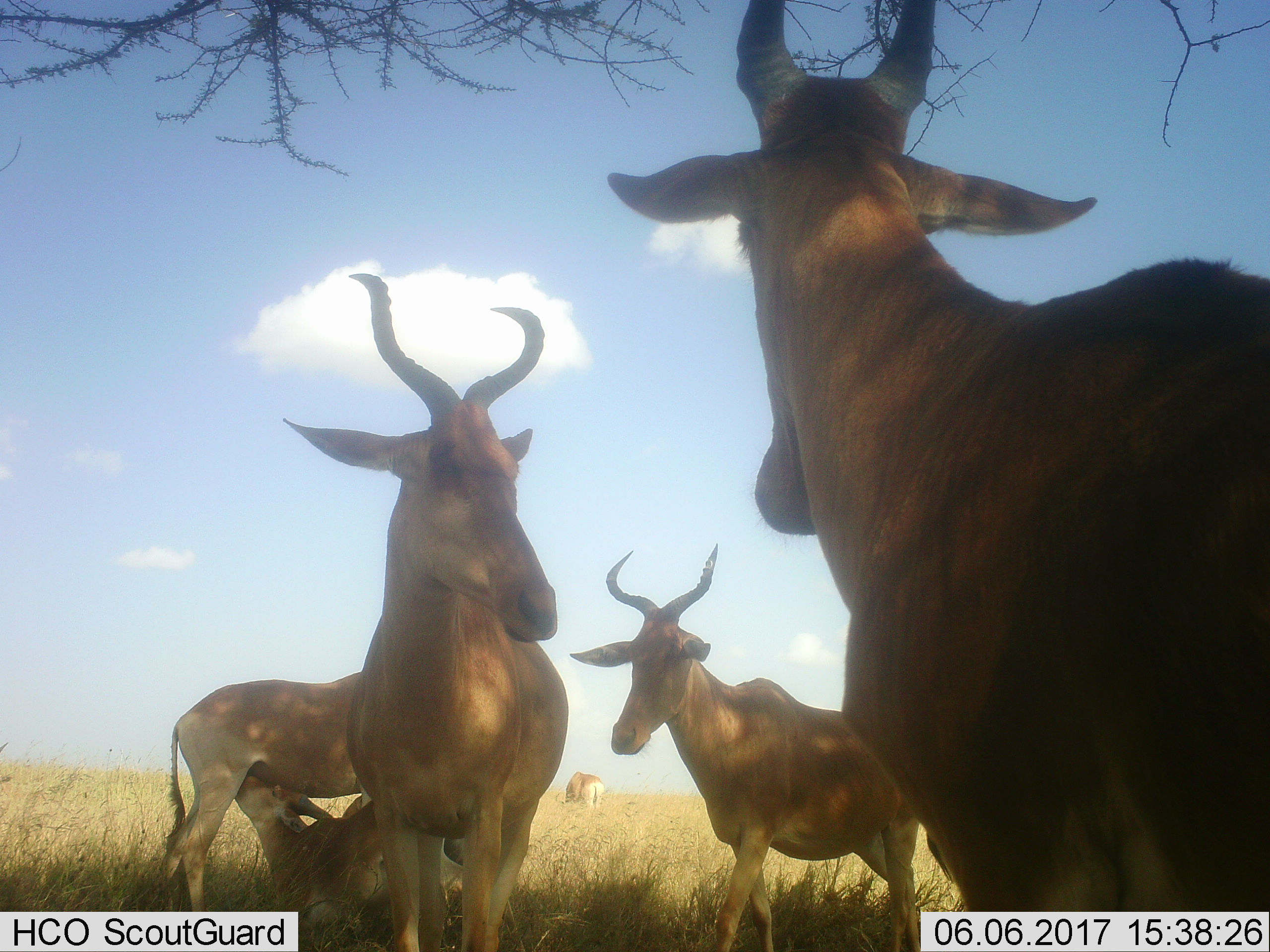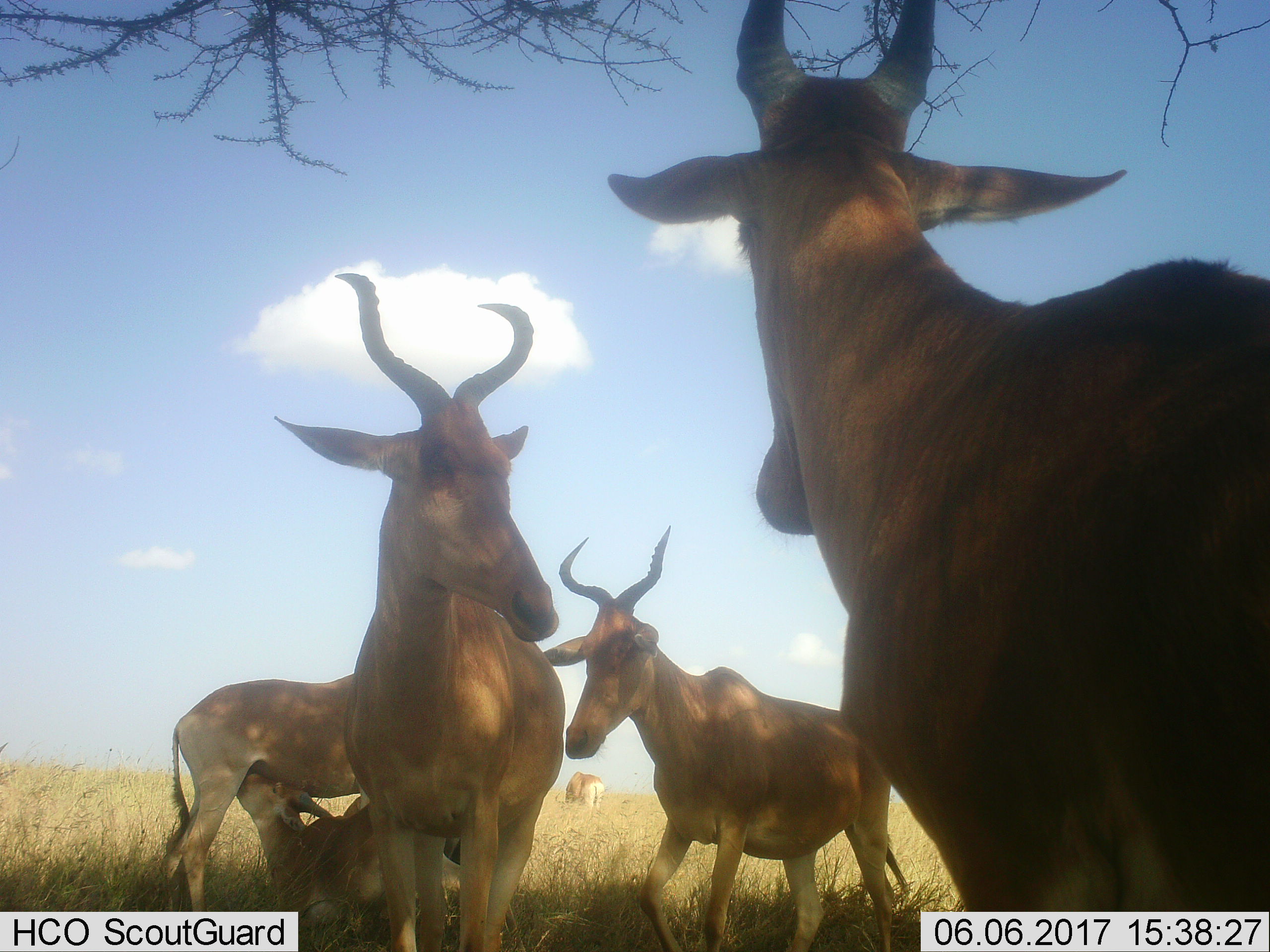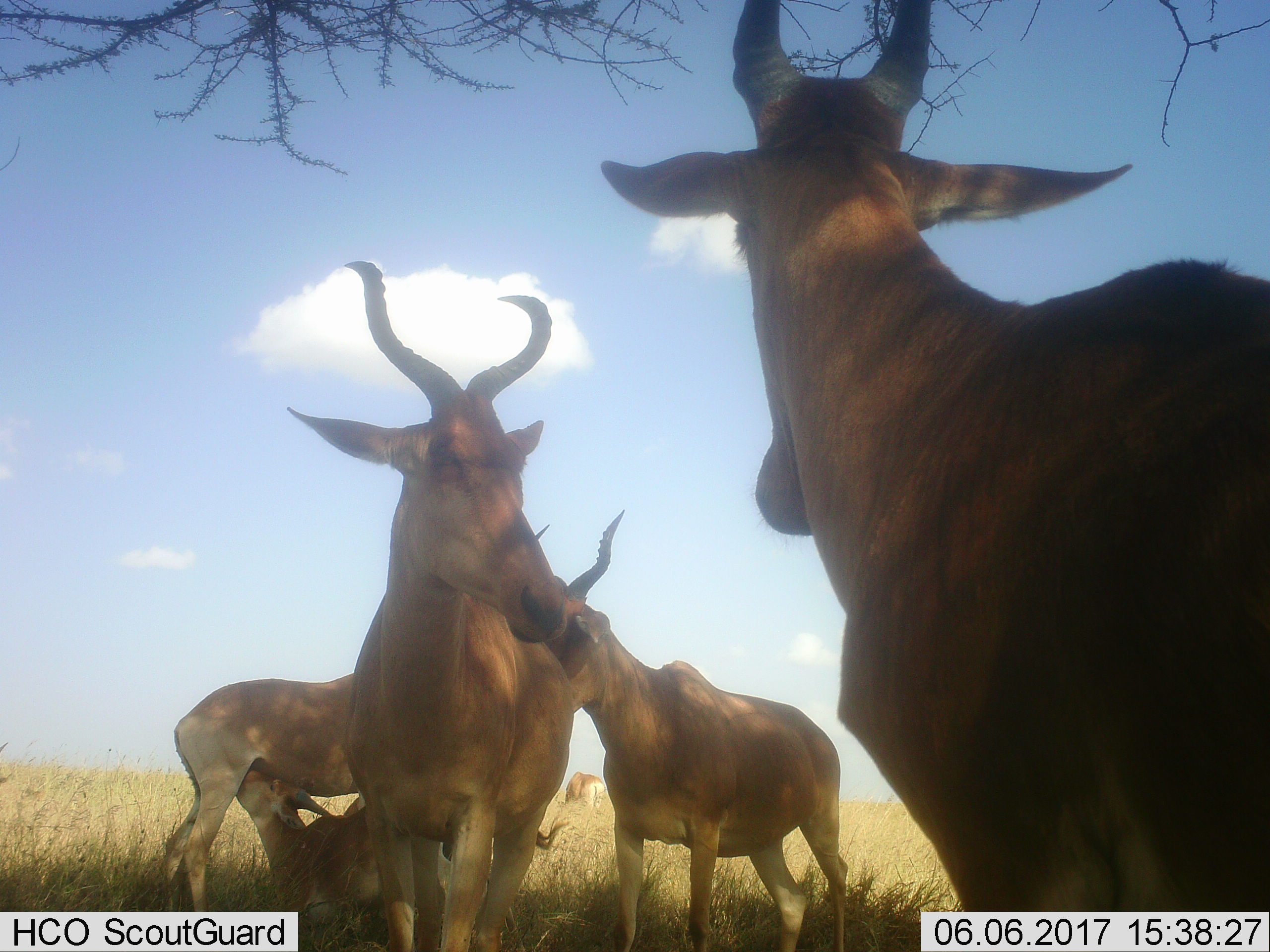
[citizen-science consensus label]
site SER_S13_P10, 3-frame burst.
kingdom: Animalia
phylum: Chordata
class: Mammalia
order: Artiodactyla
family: Bovidae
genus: Alcelaphus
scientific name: Alcelaphus buselaphus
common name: hartebeest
Hartebeest (Alcelaphus buselaphus), count 6. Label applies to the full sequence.